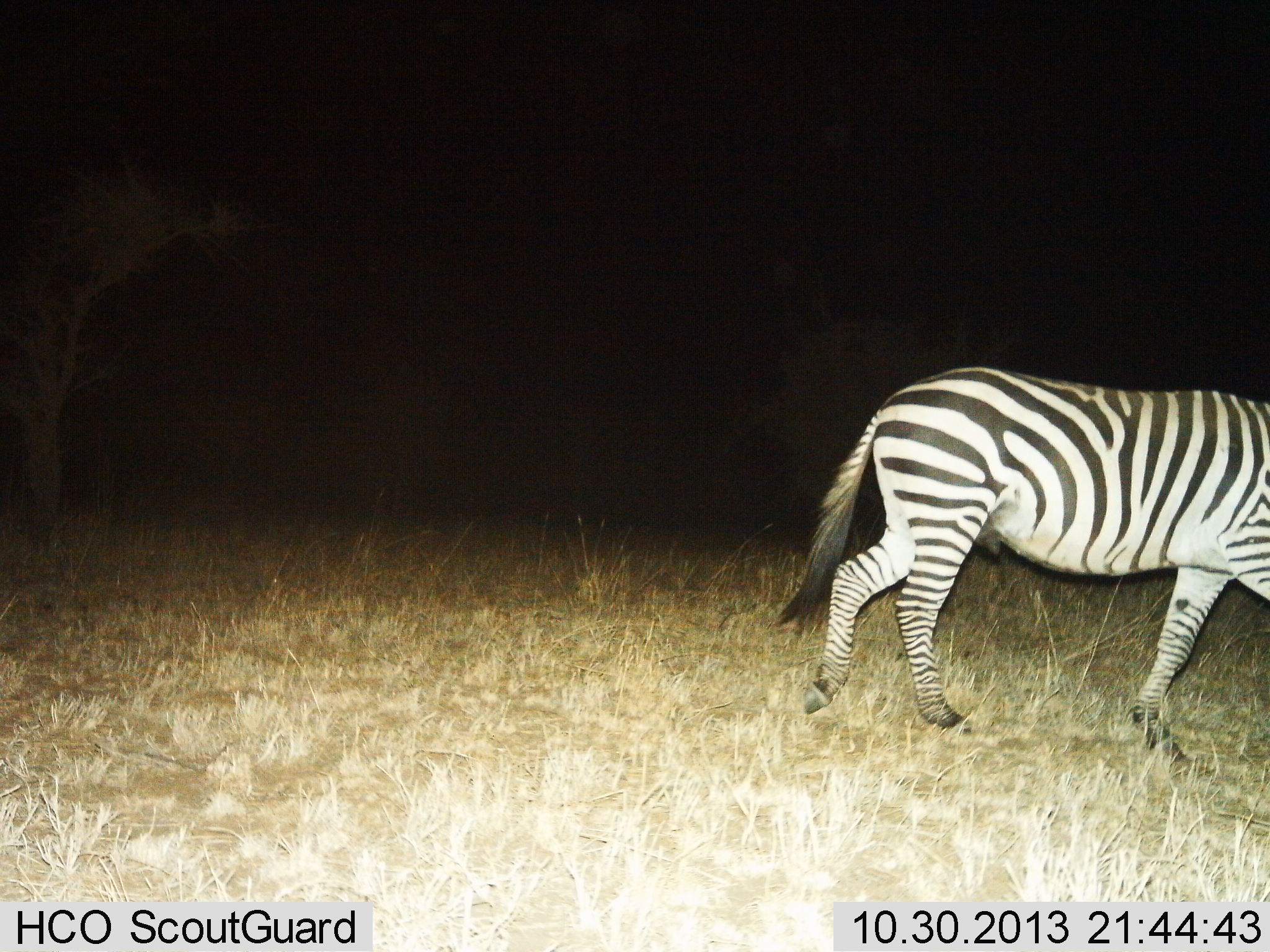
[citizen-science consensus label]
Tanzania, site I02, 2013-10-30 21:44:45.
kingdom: Animalia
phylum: Chordata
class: Mammalia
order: Perissodactyla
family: Equidae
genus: Equus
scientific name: Equus quagga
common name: plains zebra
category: zebra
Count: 1.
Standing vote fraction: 10%.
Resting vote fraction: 0%.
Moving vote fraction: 90%.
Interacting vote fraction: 0%.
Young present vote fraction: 0%.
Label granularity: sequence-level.